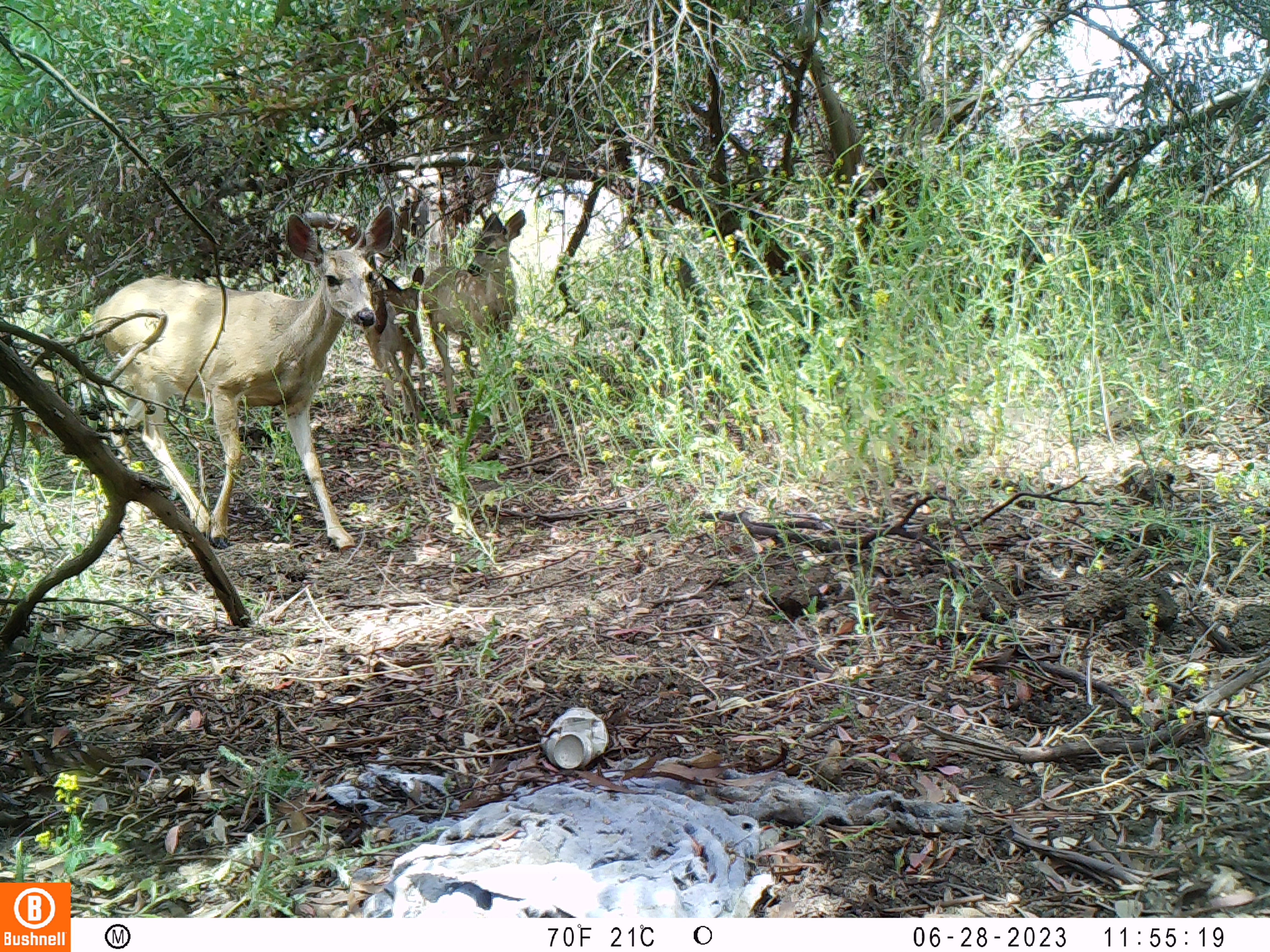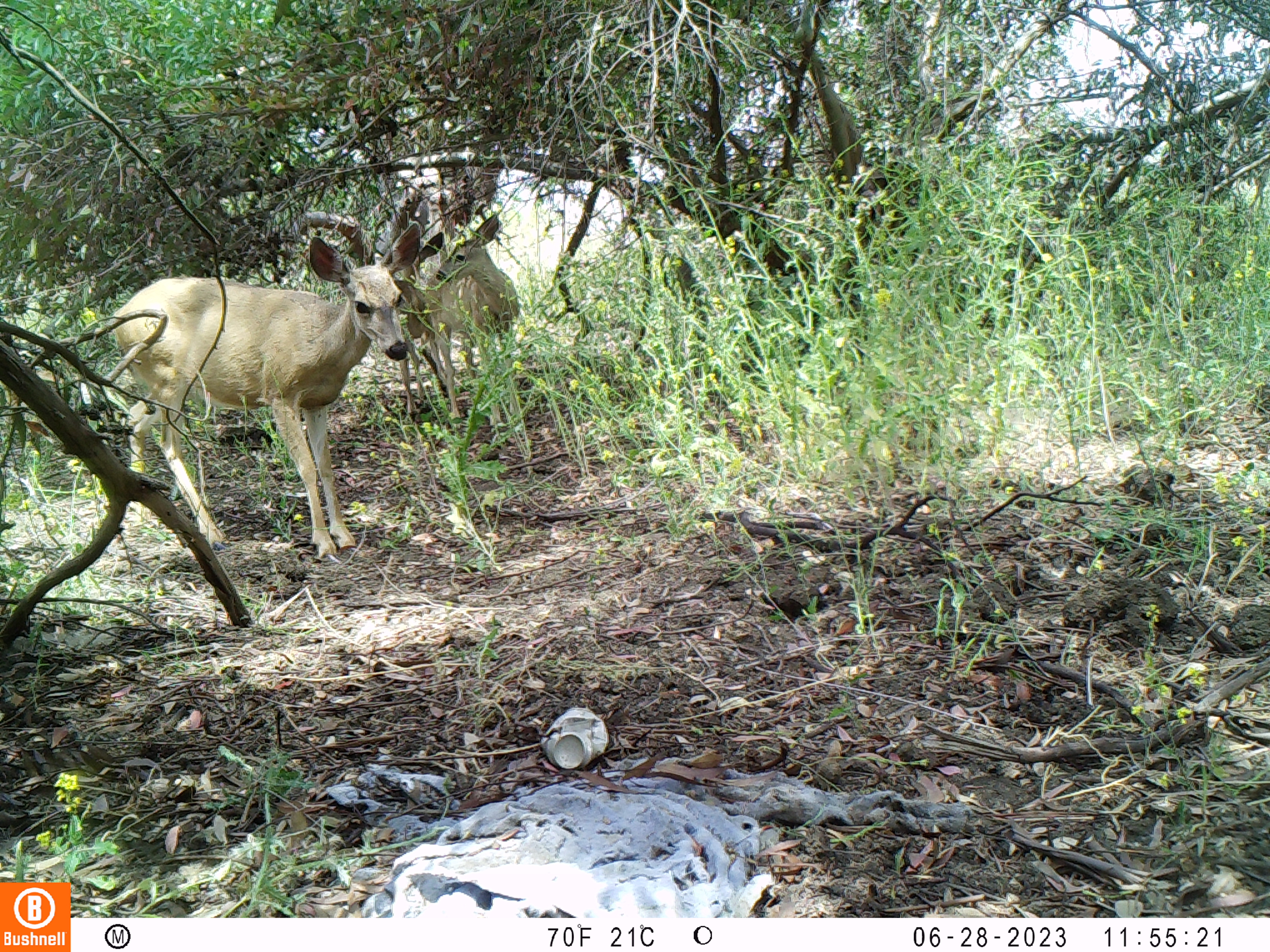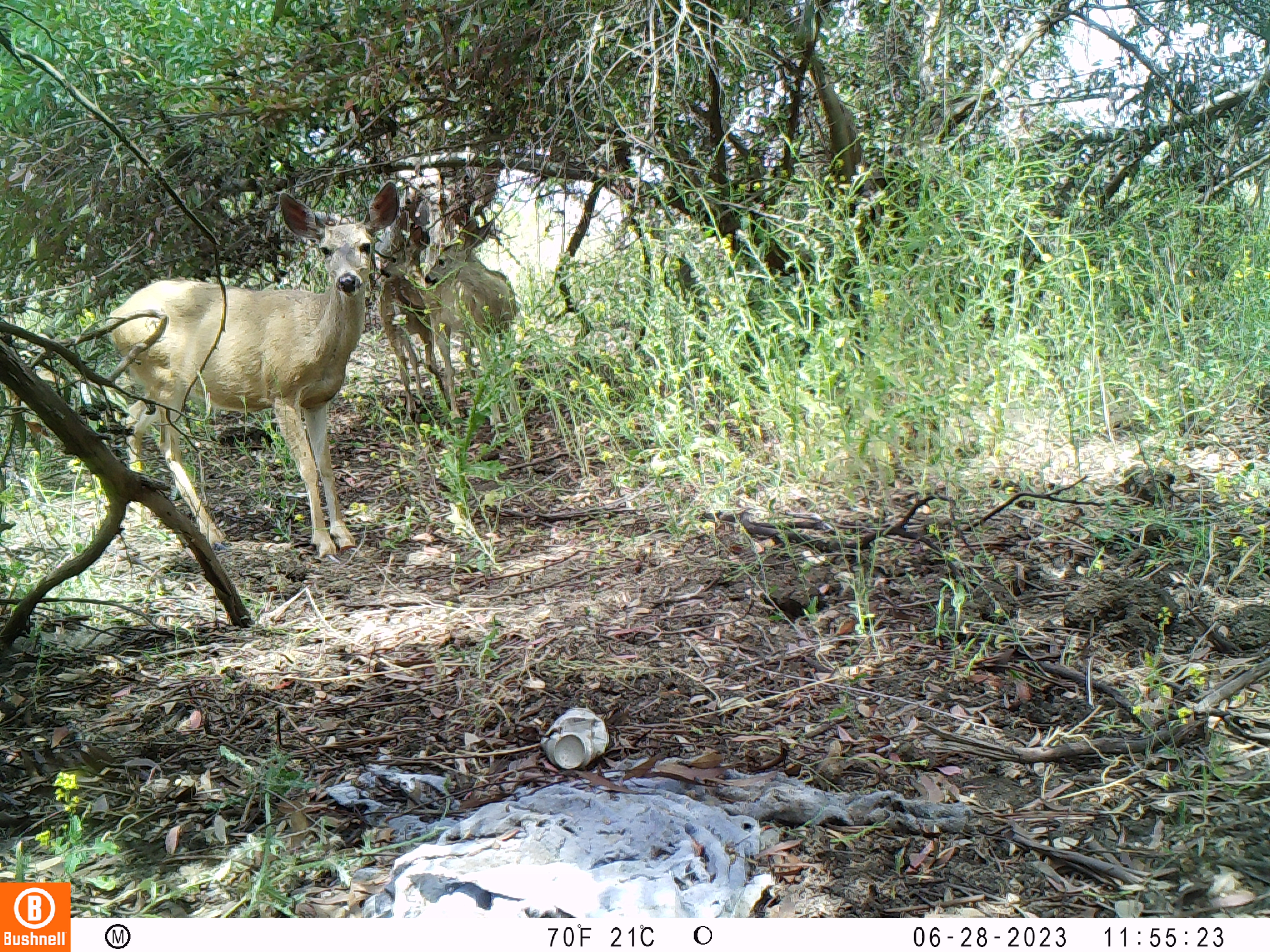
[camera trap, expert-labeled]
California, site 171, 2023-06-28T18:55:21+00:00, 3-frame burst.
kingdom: Animalia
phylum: Chordata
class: Mammalia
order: Artiodactyla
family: Cervidae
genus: Odocoileus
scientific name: Odocoileus hemionus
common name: mule deer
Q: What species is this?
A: Mule deer (Odocoileus hemionus).